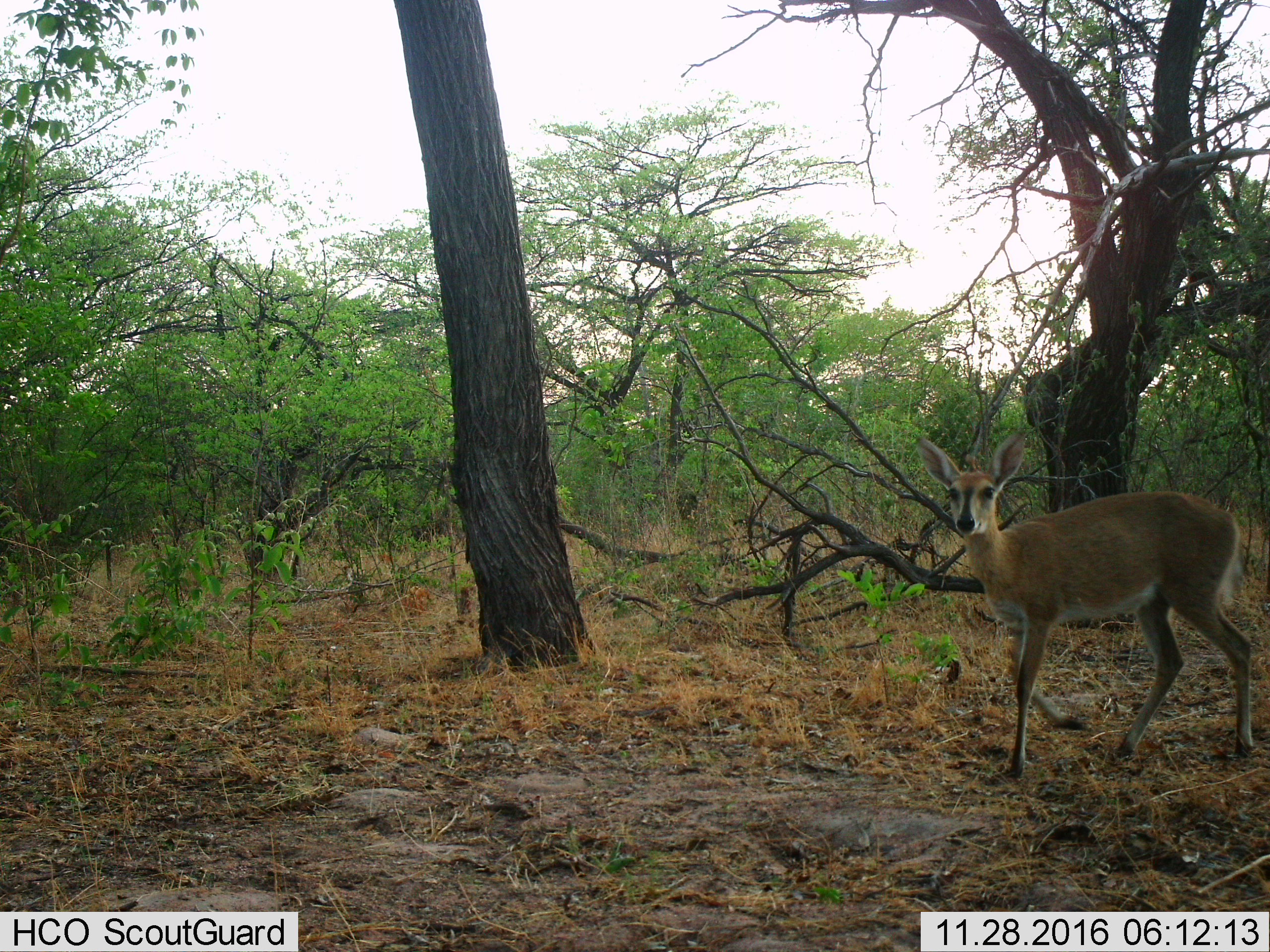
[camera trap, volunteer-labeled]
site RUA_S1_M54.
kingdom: Animalia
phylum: Chordata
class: Mammalia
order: Artiodactyla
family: Bovidae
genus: Sylvicapra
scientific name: Sylvicapra grimmia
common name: common duiker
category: duikercommongrey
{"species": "duikercommongrey (common duiker) (Sylvicapra grimmia)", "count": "1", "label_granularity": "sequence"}